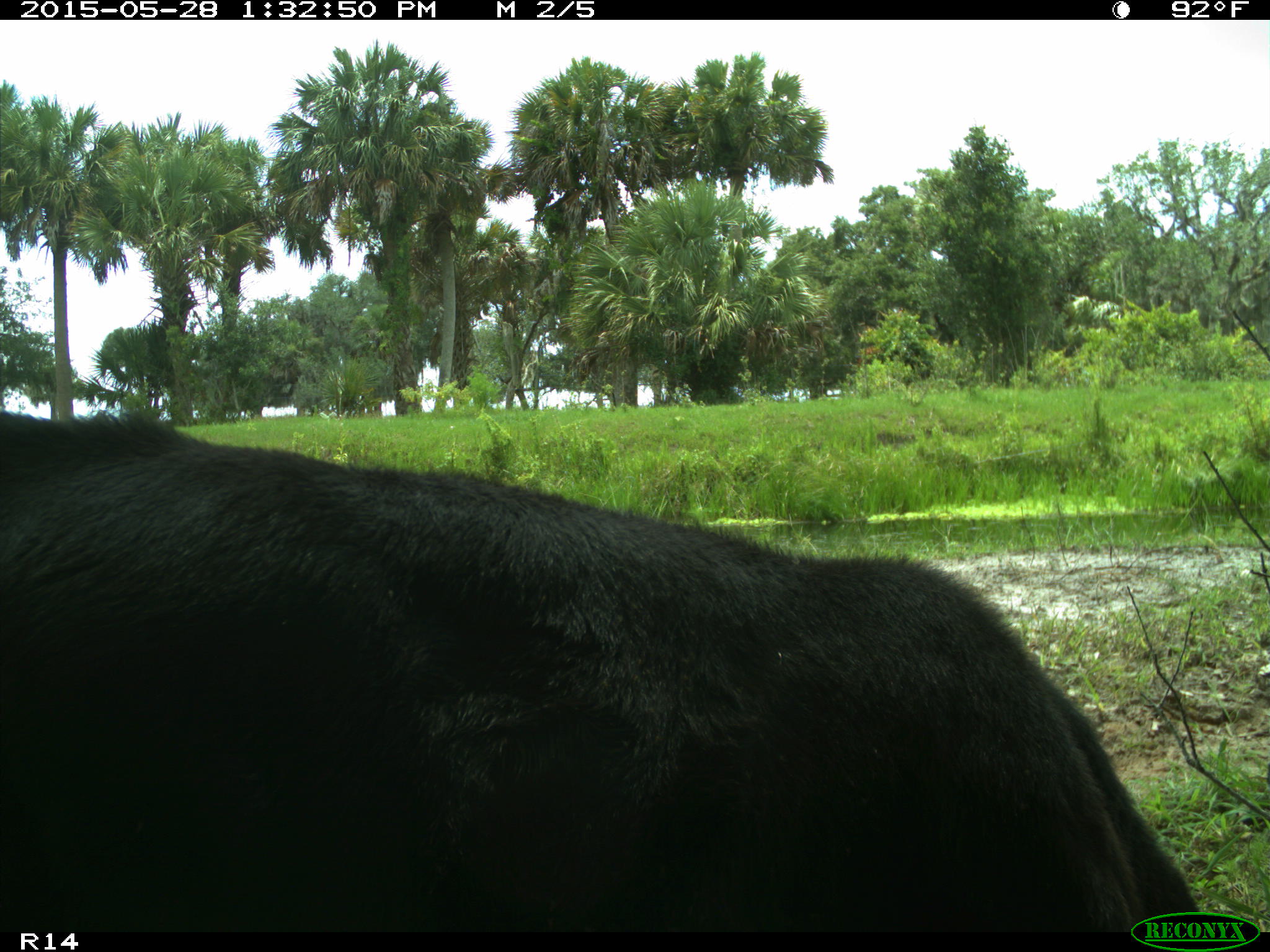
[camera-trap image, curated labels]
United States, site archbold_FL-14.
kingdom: Animalia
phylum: Chordata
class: Mammalia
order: Artiodactyla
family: Bovidae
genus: Bos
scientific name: Bos taurus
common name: domestic cow